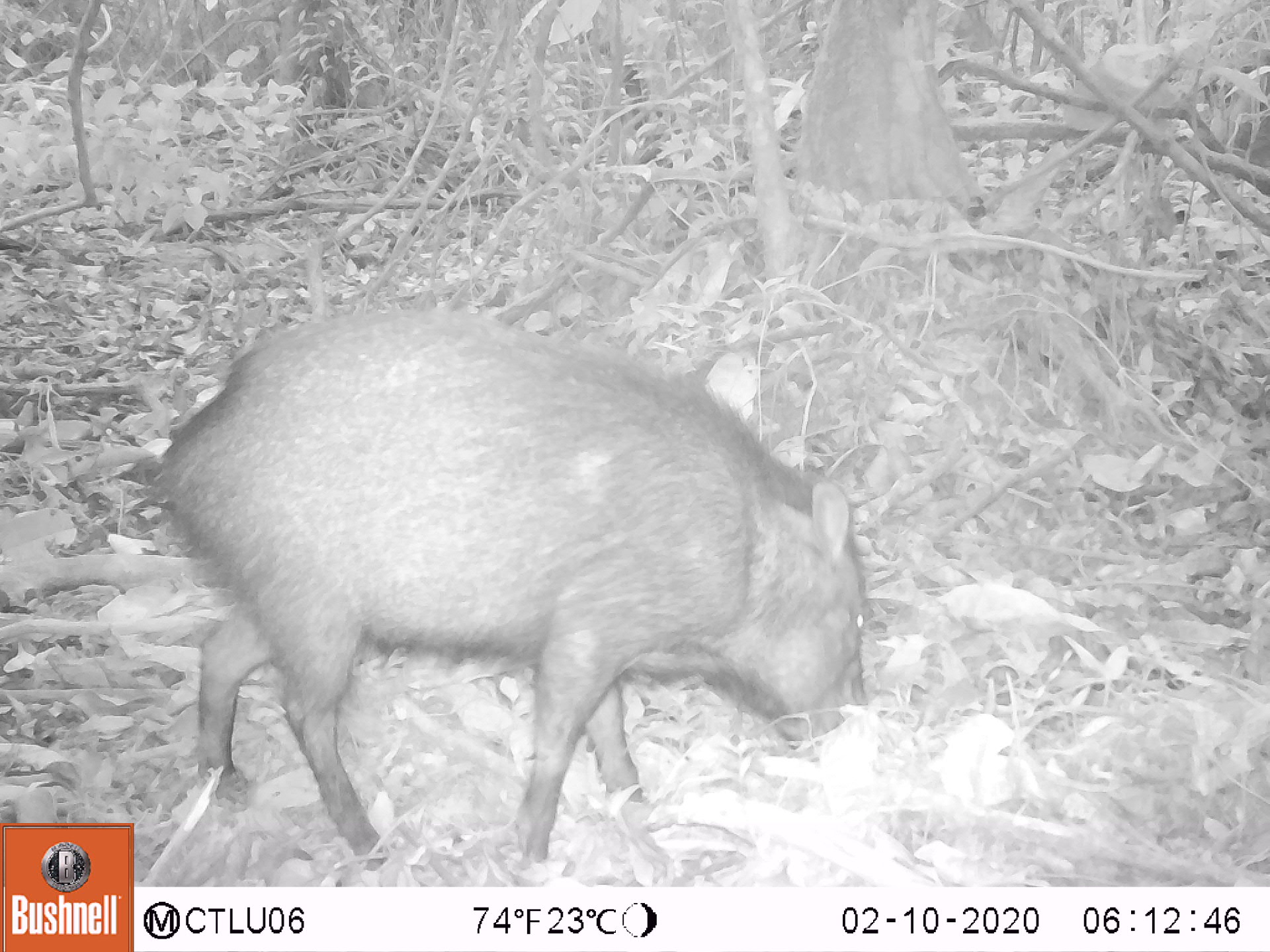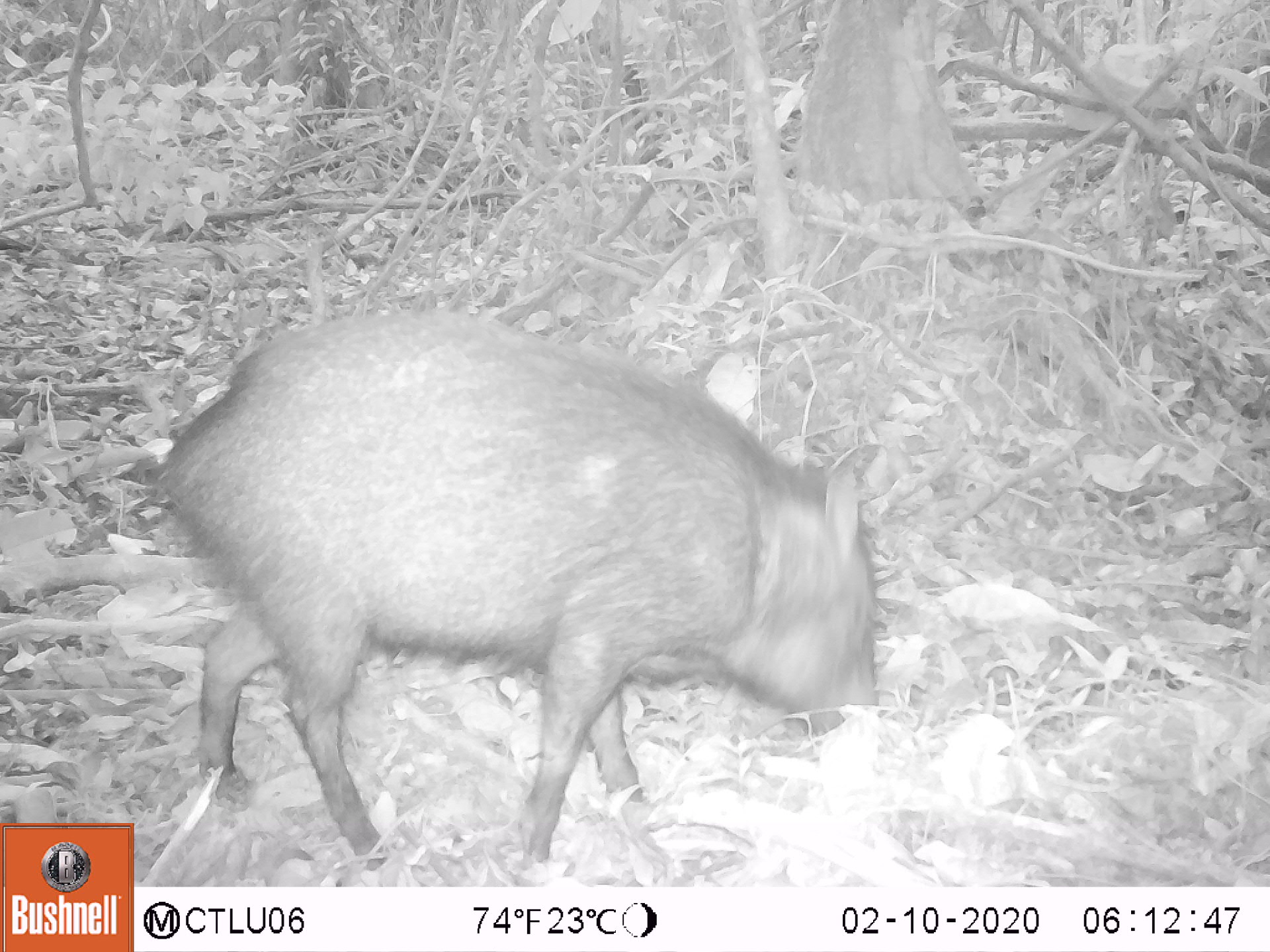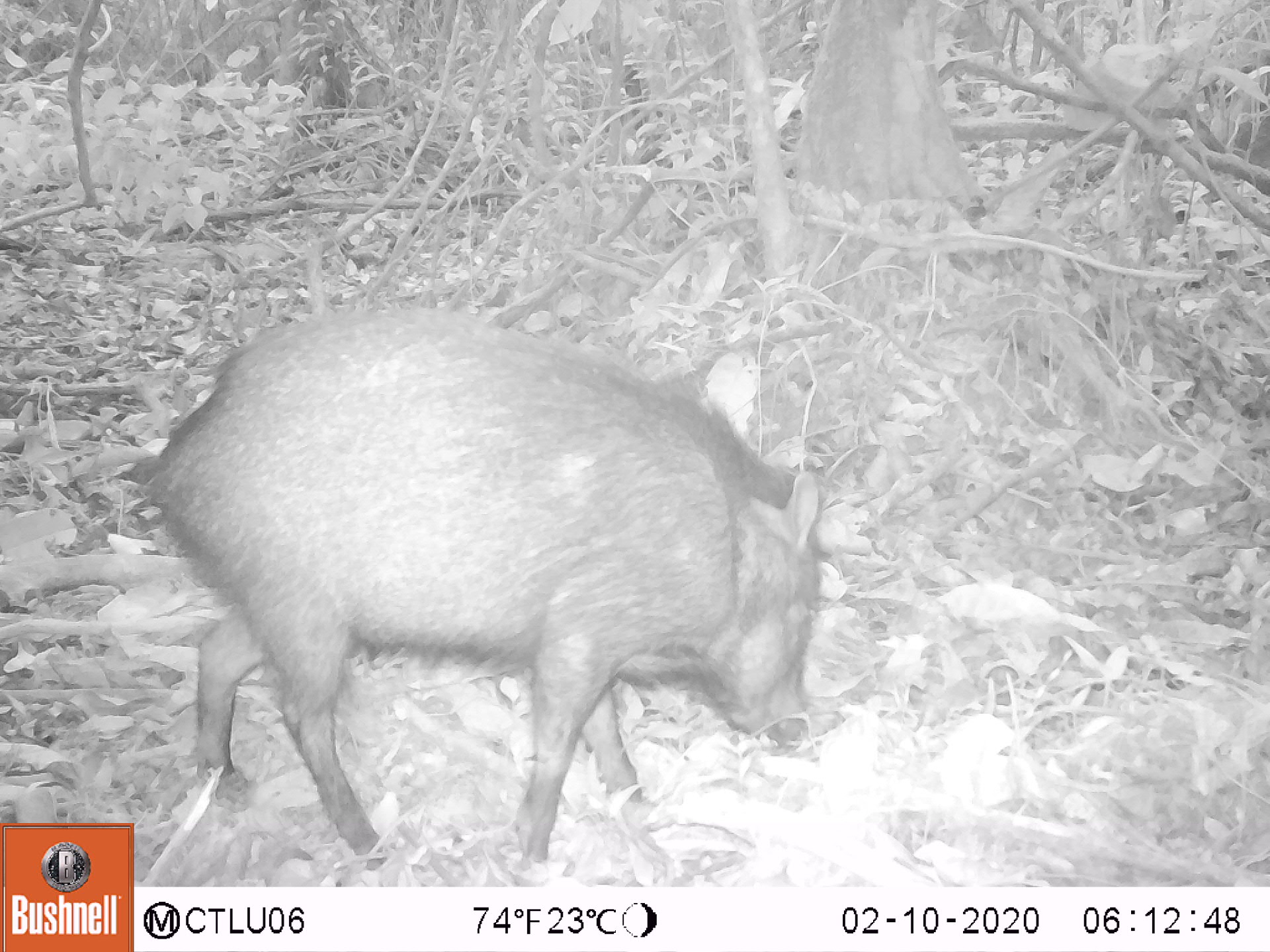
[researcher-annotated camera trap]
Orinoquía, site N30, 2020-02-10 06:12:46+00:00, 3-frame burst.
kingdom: Animalia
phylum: Chordata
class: Mammalia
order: Artiodactyla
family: Tayassuidae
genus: Pecari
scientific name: Pecari tajacu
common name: collared peccary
Collared peccary (Pecari tajacu).